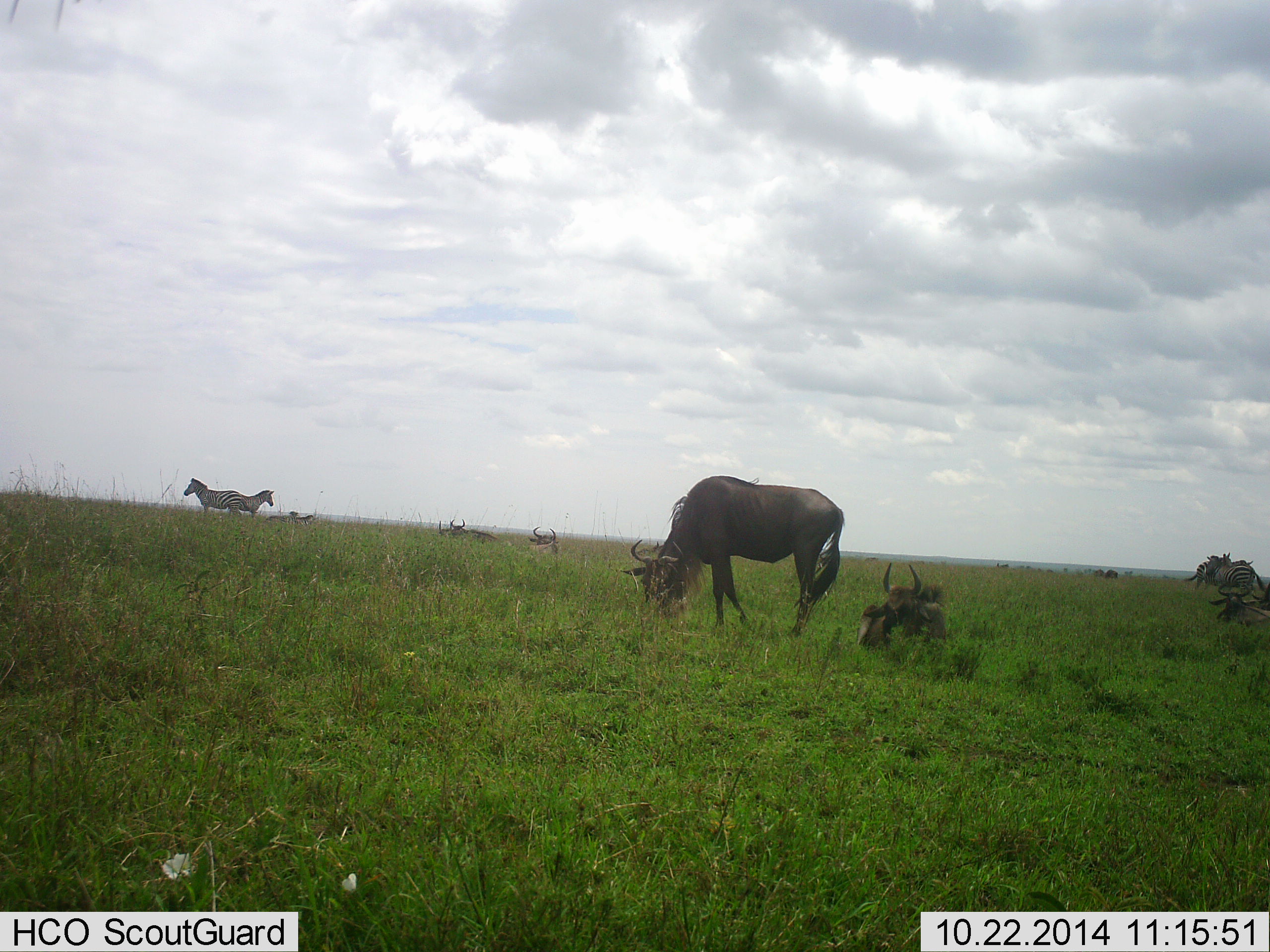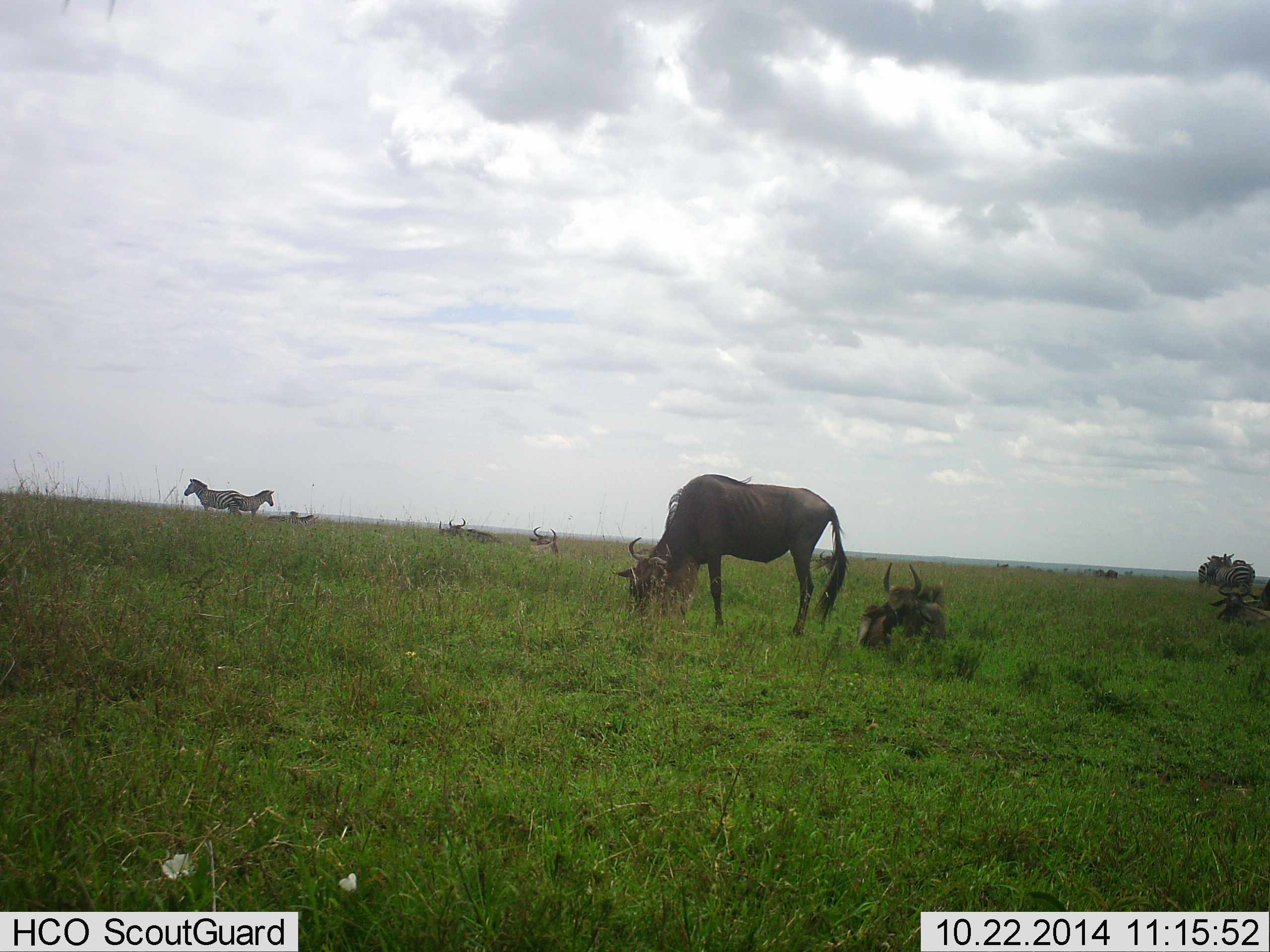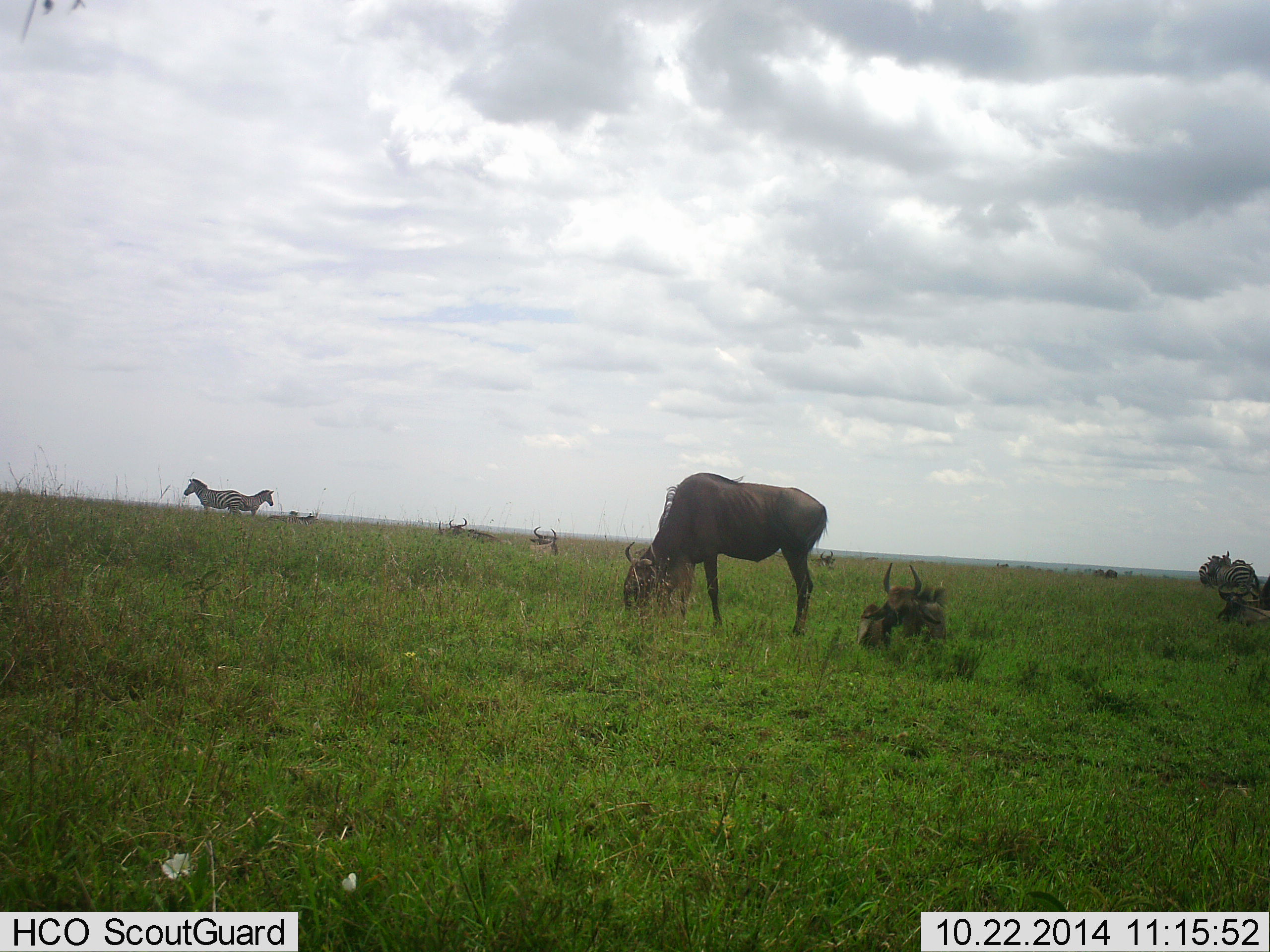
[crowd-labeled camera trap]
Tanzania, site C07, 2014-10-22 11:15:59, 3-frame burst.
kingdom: Animalia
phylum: Chordata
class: Mammalia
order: Artiodactyla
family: Bovidae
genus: Connochaetes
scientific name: Connochaetes taurinus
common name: blue wildebeest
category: wildebeest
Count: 4.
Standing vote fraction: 42%.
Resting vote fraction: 92%.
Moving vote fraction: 0%.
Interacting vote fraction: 0%.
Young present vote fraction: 8%.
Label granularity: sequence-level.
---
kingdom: Animalia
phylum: Chordata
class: Mammalia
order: Perissodactyla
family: Equidae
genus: Equus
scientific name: Equus quagga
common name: plains zebra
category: zebra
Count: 3.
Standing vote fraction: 100%.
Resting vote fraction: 0%.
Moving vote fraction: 0%.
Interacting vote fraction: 0%.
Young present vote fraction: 0%.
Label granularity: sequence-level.